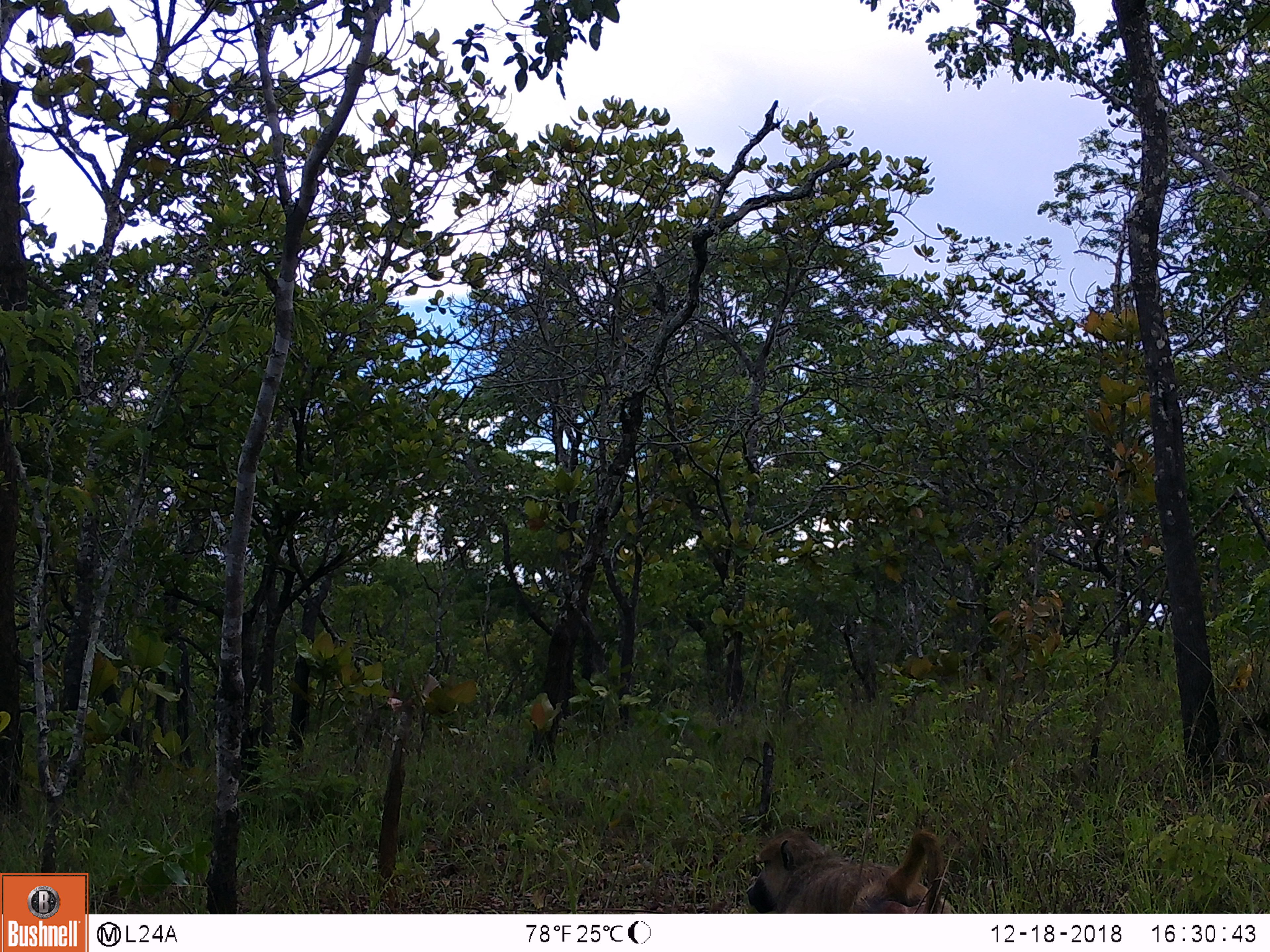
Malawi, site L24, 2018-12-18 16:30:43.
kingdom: Animalia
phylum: Chordata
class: Mammalia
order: Primates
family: Cercopithecidae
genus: Papio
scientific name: Papio cynocephalus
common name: yellow baboon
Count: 1.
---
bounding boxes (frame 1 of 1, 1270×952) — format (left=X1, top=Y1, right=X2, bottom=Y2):
yellow baboon: (left=717, top=810, right=966, bottom=908)